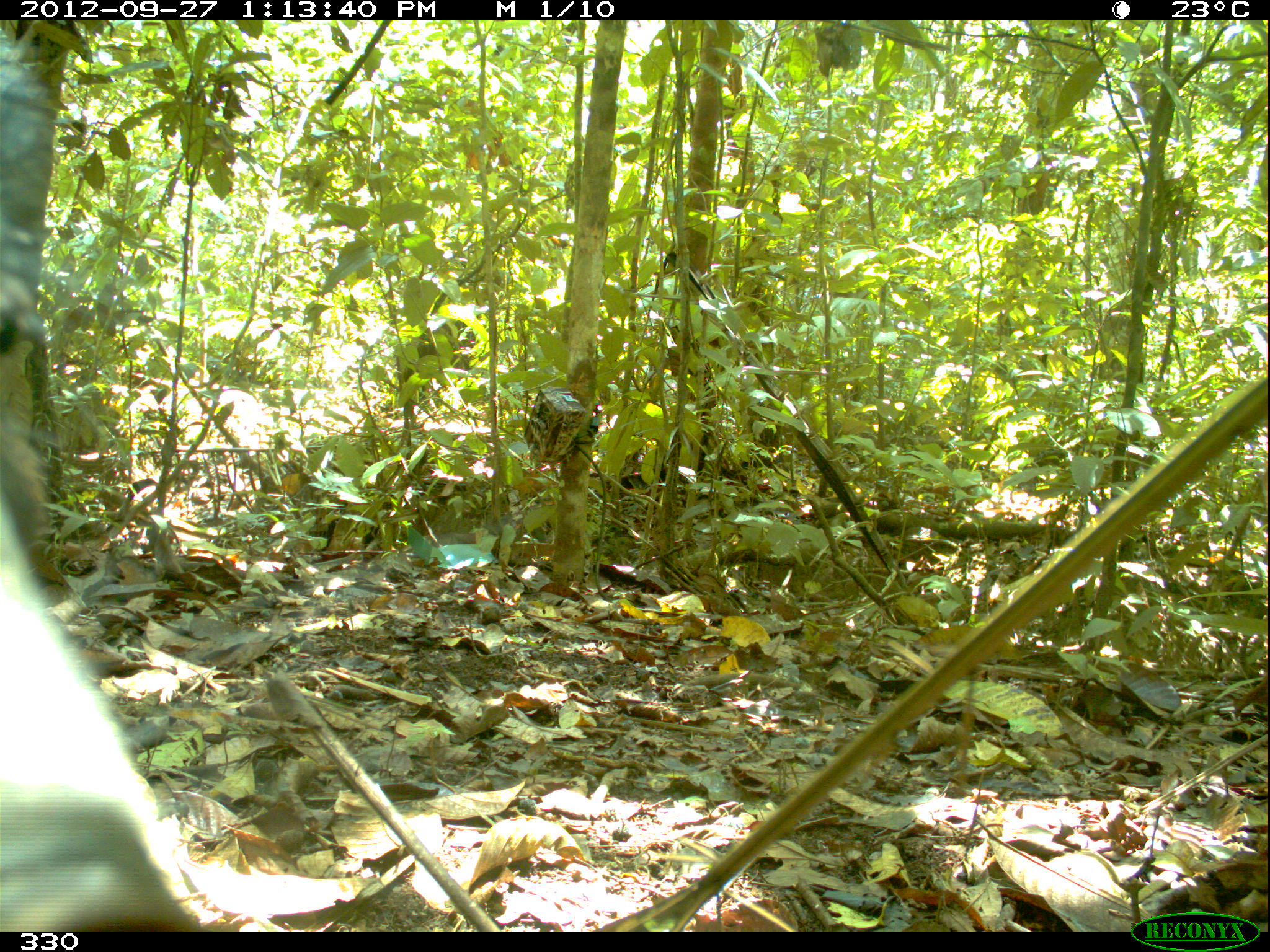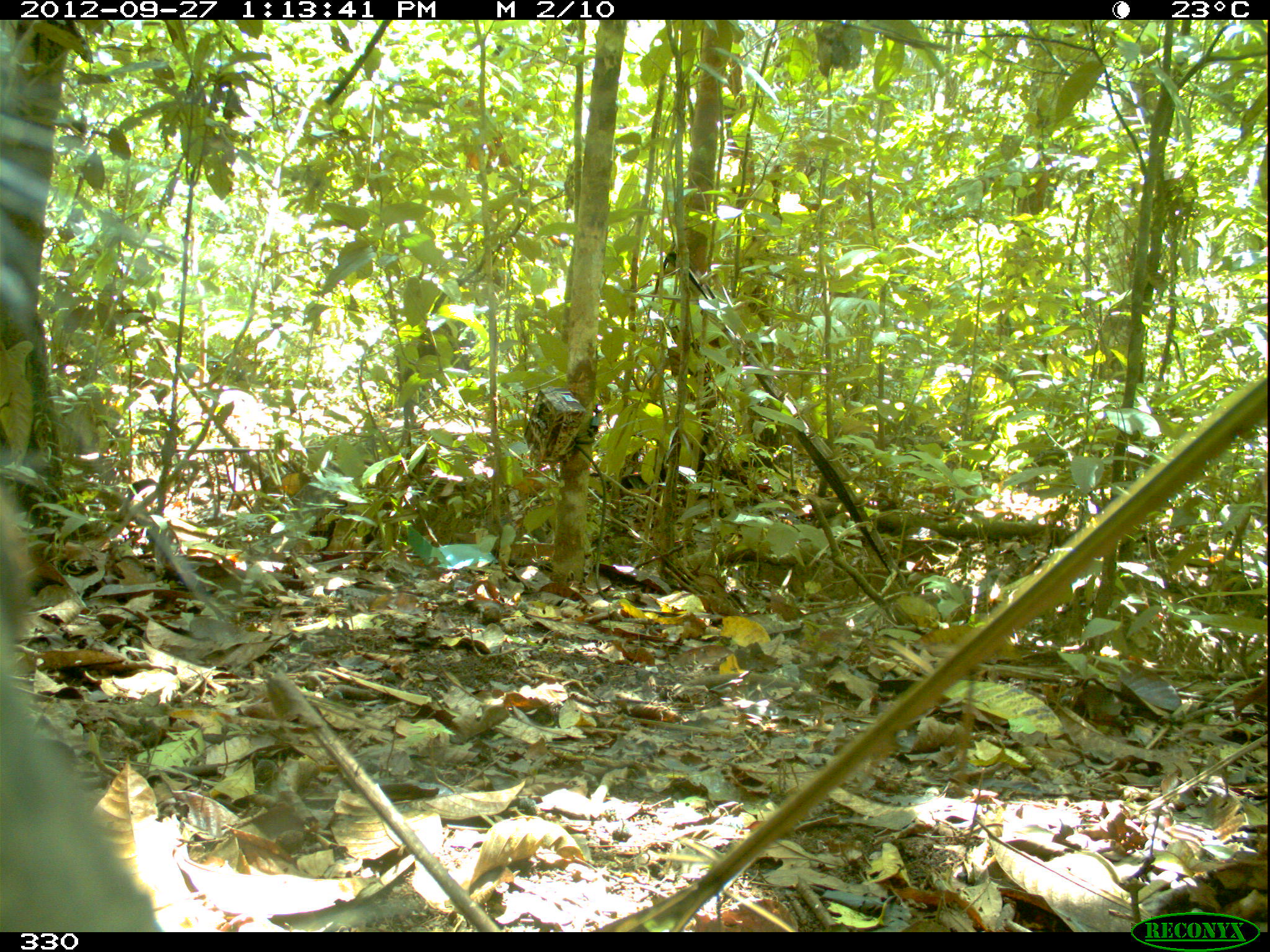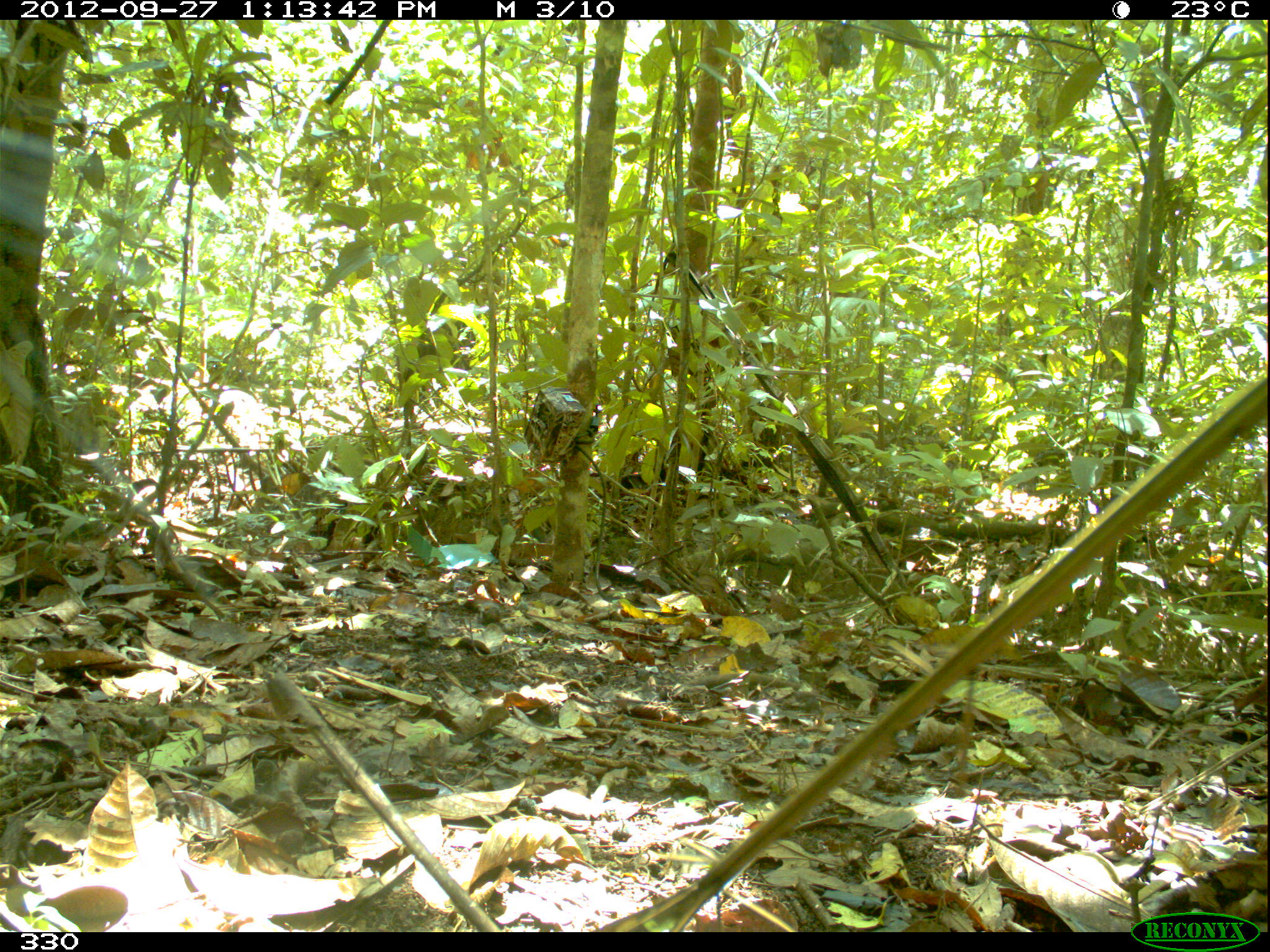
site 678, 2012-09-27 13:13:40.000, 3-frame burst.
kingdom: Animalia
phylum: Chordata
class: Mammalia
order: Artiodactyla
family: Tayassuidae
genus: Tayassu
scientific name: Tayassu pecari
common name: white-lipped peccary